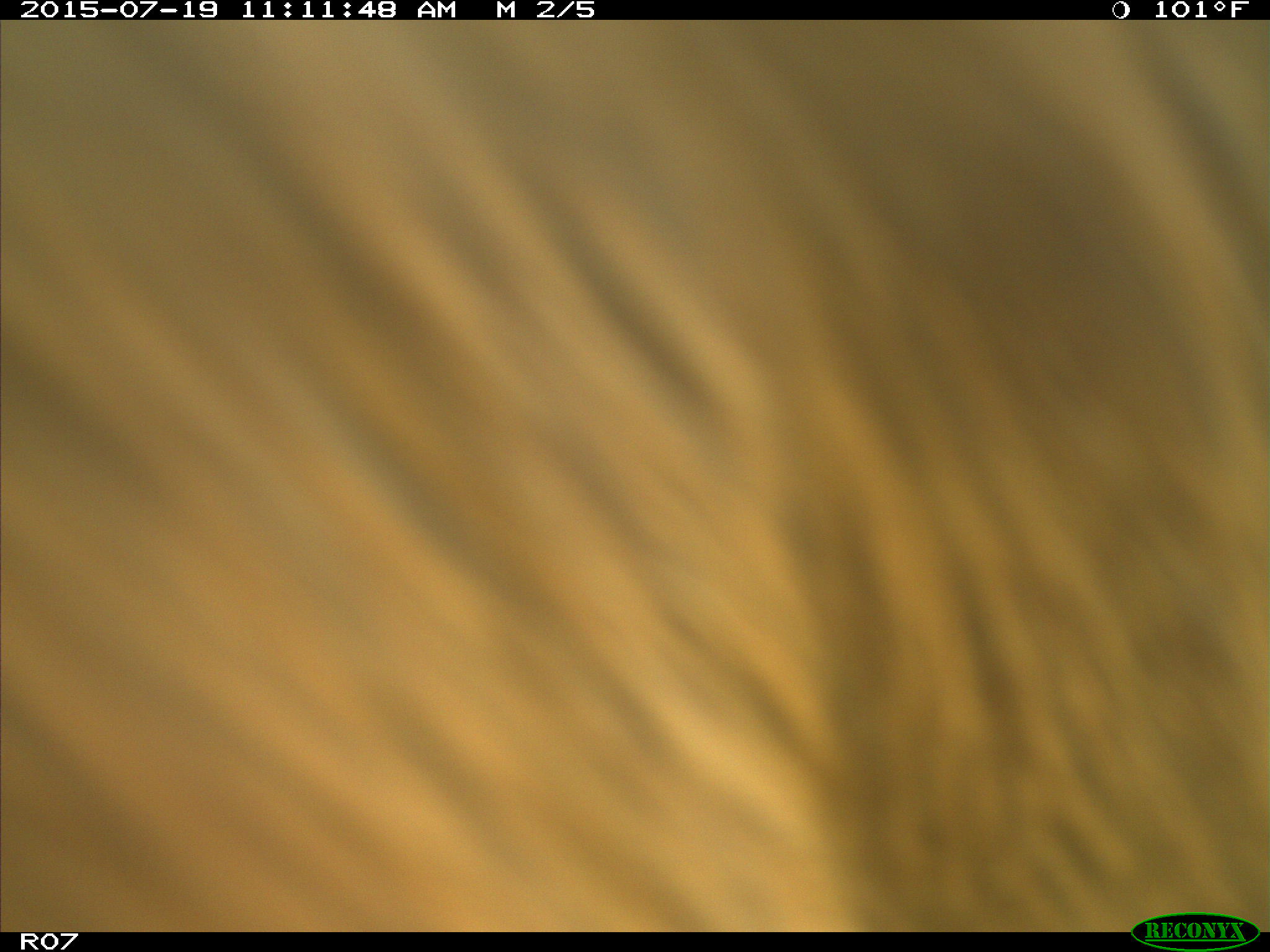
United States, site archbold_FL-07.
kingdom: Animalia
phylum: Chordata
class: Mammalia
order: Artiodactyla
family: Bovidae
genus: Bos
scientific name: Bos taurus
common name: domestic cow